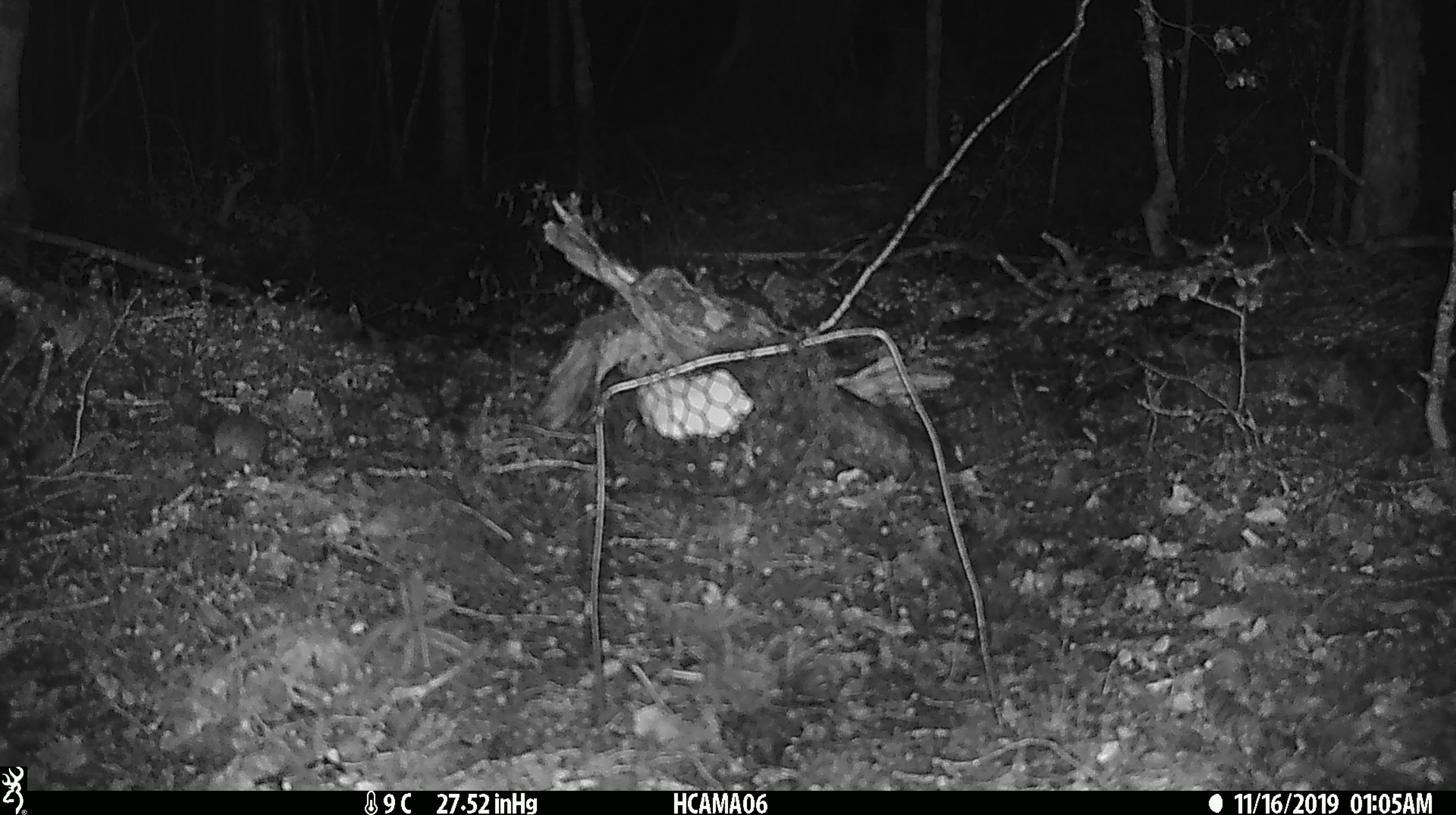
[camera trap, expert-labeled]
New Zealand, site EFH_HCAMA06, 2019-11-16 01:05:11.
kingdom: Animalia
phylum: Chordata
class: Mammalia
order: Rodentia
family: Muridae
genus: Mus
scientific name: Mus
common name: mouse